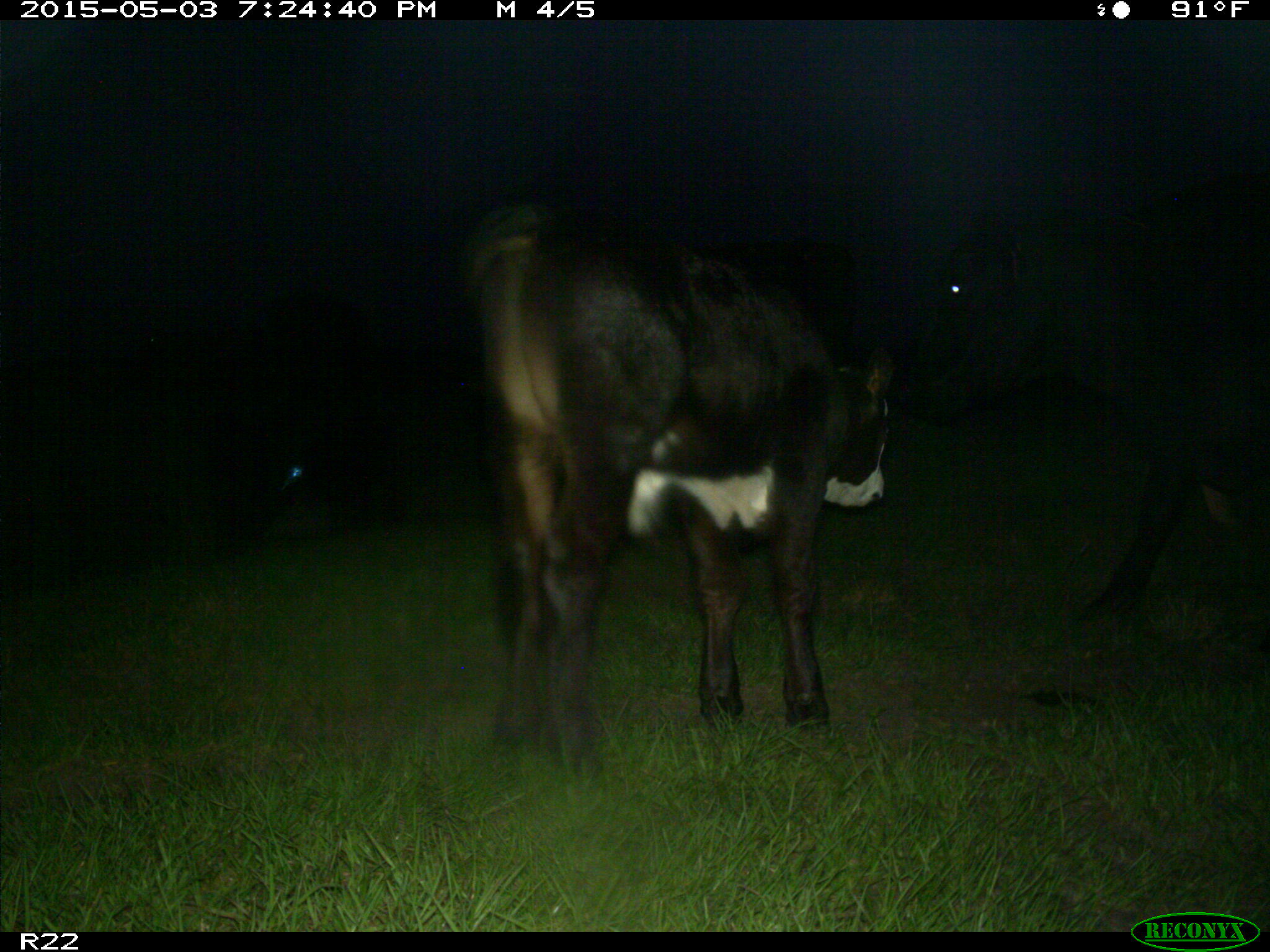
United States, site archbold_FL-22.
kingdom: Animalia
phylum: Chordata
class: Mammalia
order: Artiodactyla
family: Bovidae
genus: Bos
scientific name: Bos taurus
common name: domestic cow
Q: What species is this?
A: Bos taurus (domestic cow).